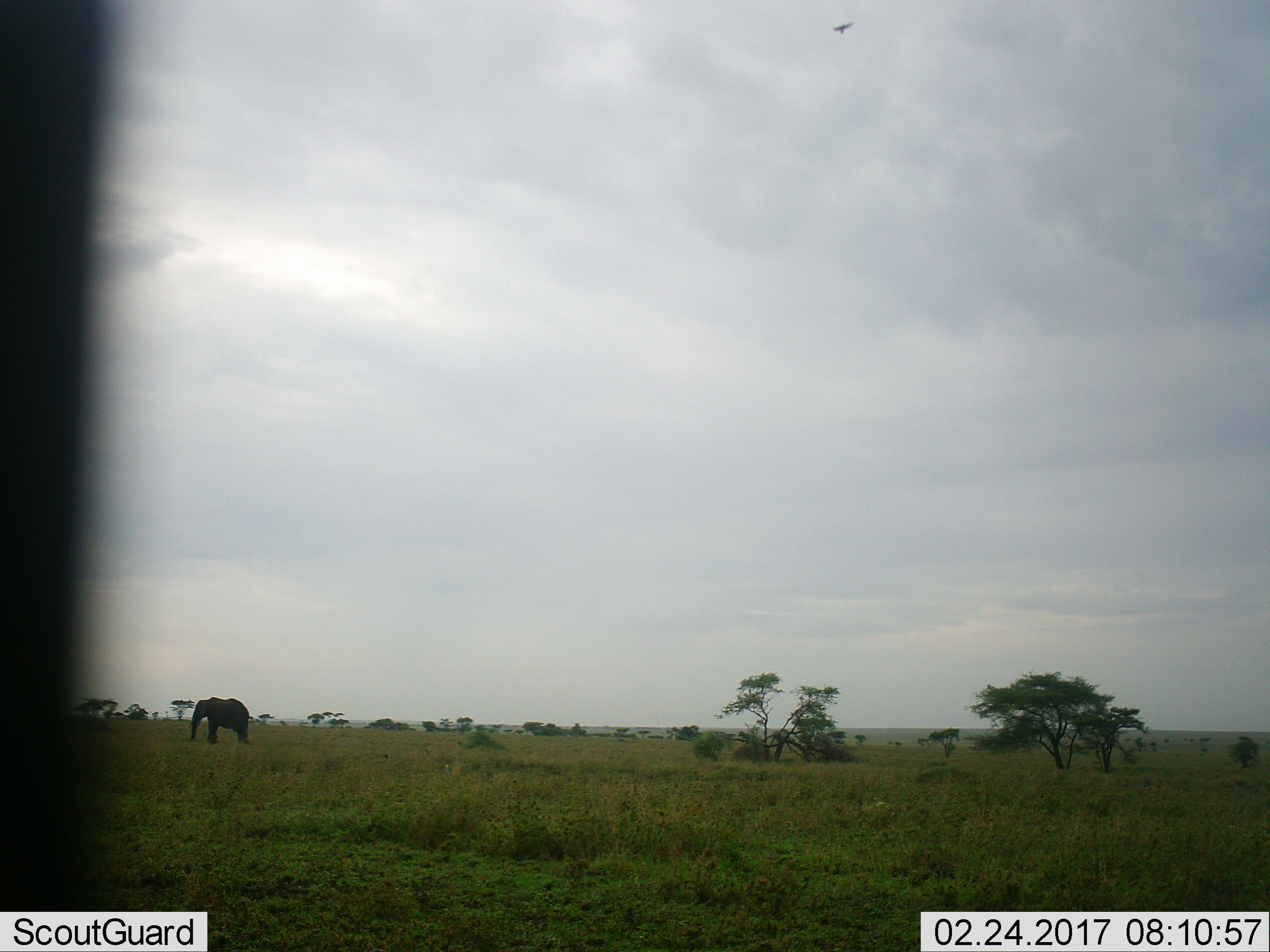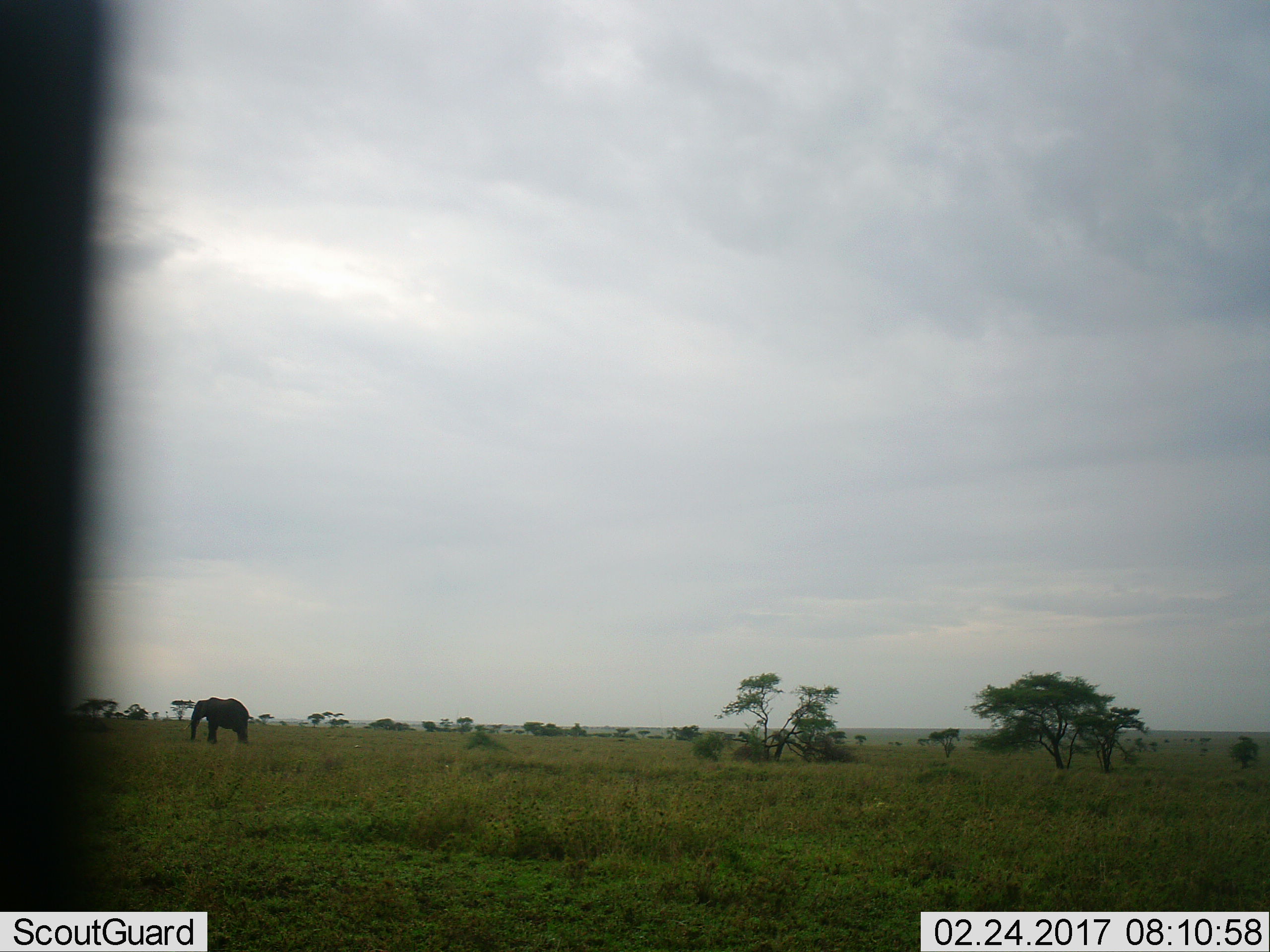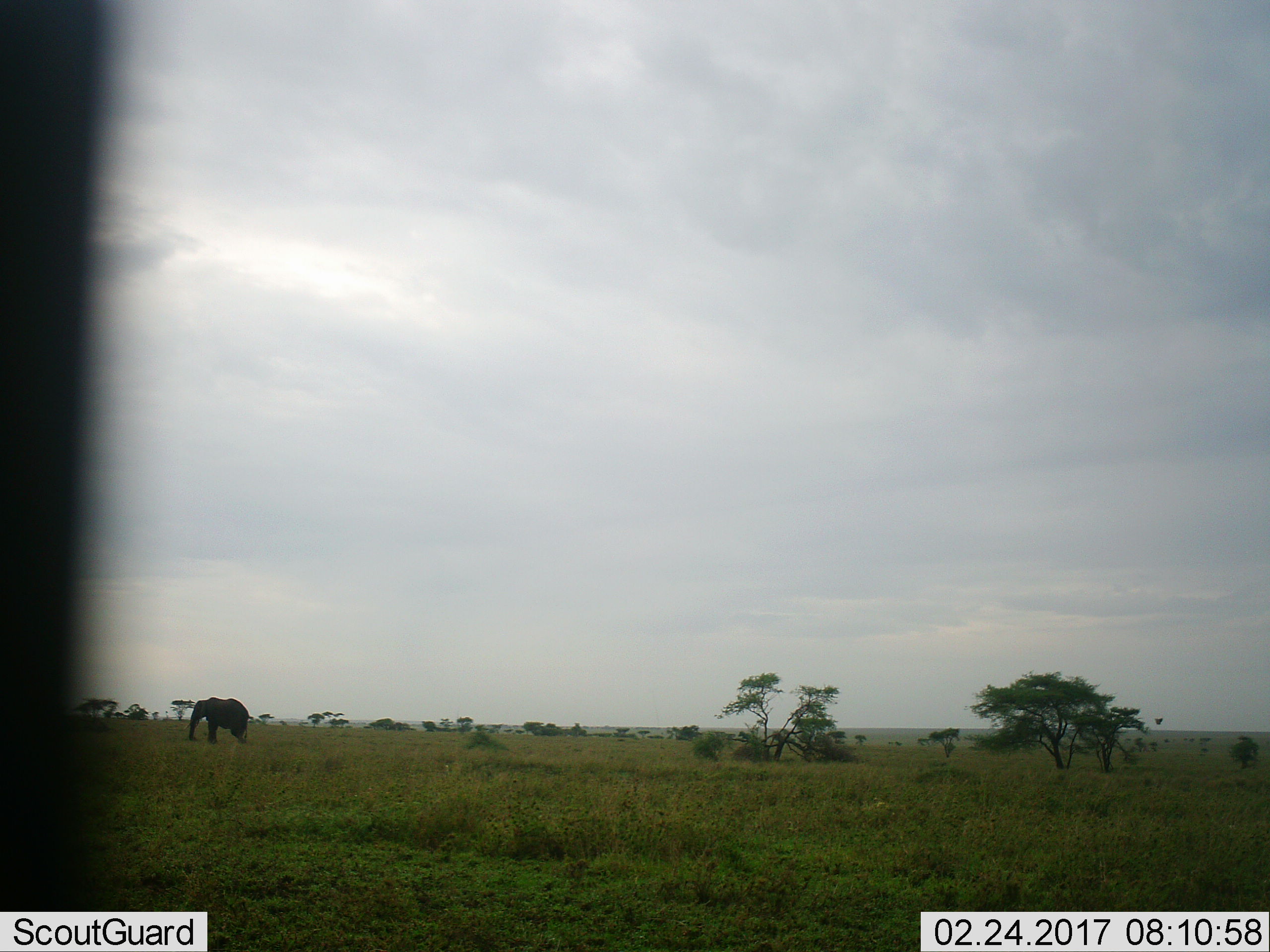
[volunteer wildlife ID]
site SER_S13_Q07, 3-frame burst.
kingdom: Animalia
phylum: Chordata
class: Mammalia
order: Proboscidea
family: Elephantidae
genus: Loxodonta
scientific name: Loxodonta africana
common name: african bush elephant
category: elephant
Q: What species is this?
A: Elephant (african bush elephant) (Loxodonta africana).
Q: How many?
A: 1.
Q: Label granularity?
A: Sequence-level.